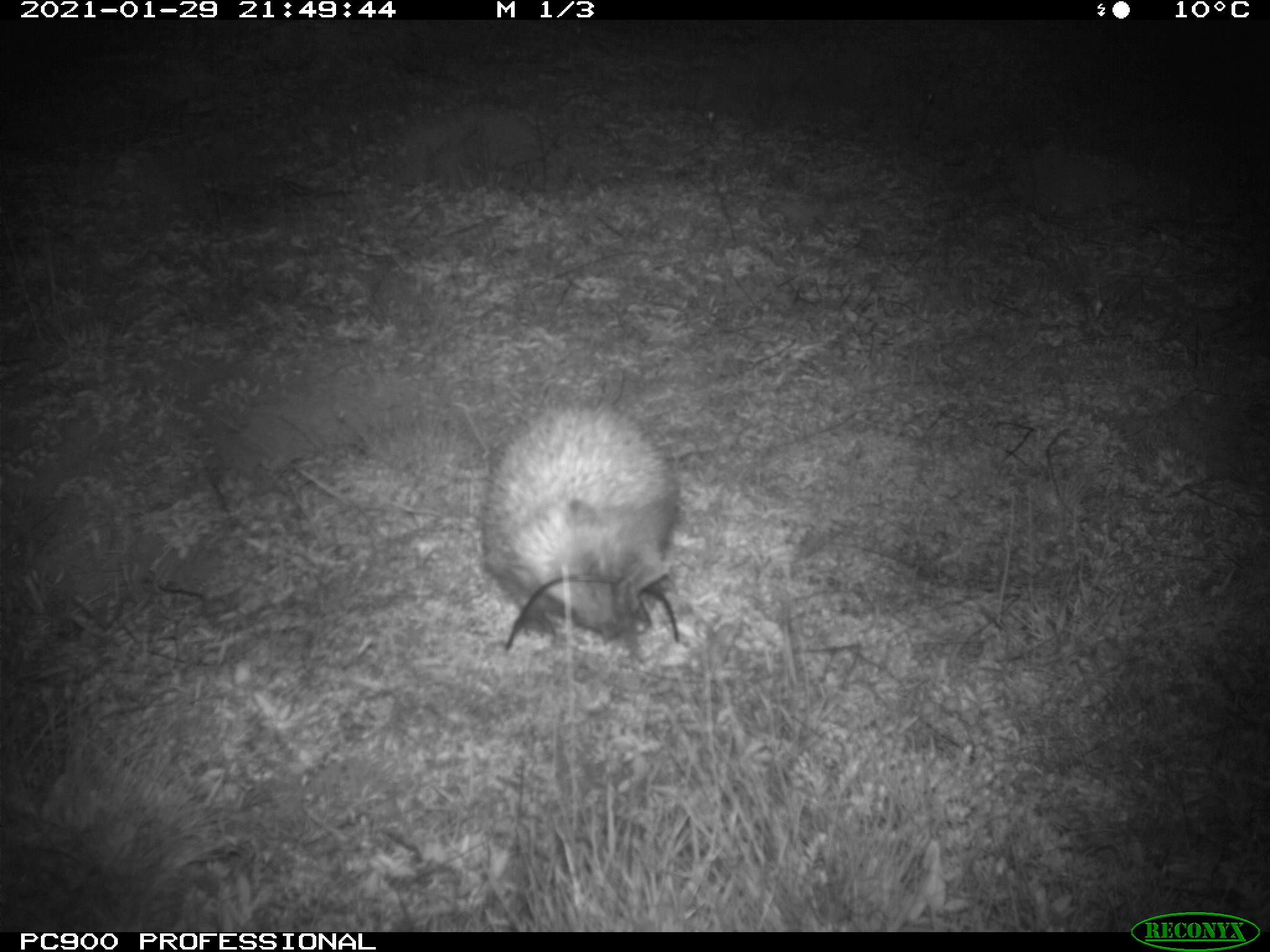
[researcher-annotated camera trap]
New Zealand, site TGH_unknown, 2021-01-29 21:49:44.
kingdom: Animalia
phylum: Chordata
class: Mammalia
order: Eulipotyphla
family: Erinaceidae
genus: Erinaceus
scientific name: Erinaceus europaeus europaeus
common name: european hedgehog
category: hedgehog